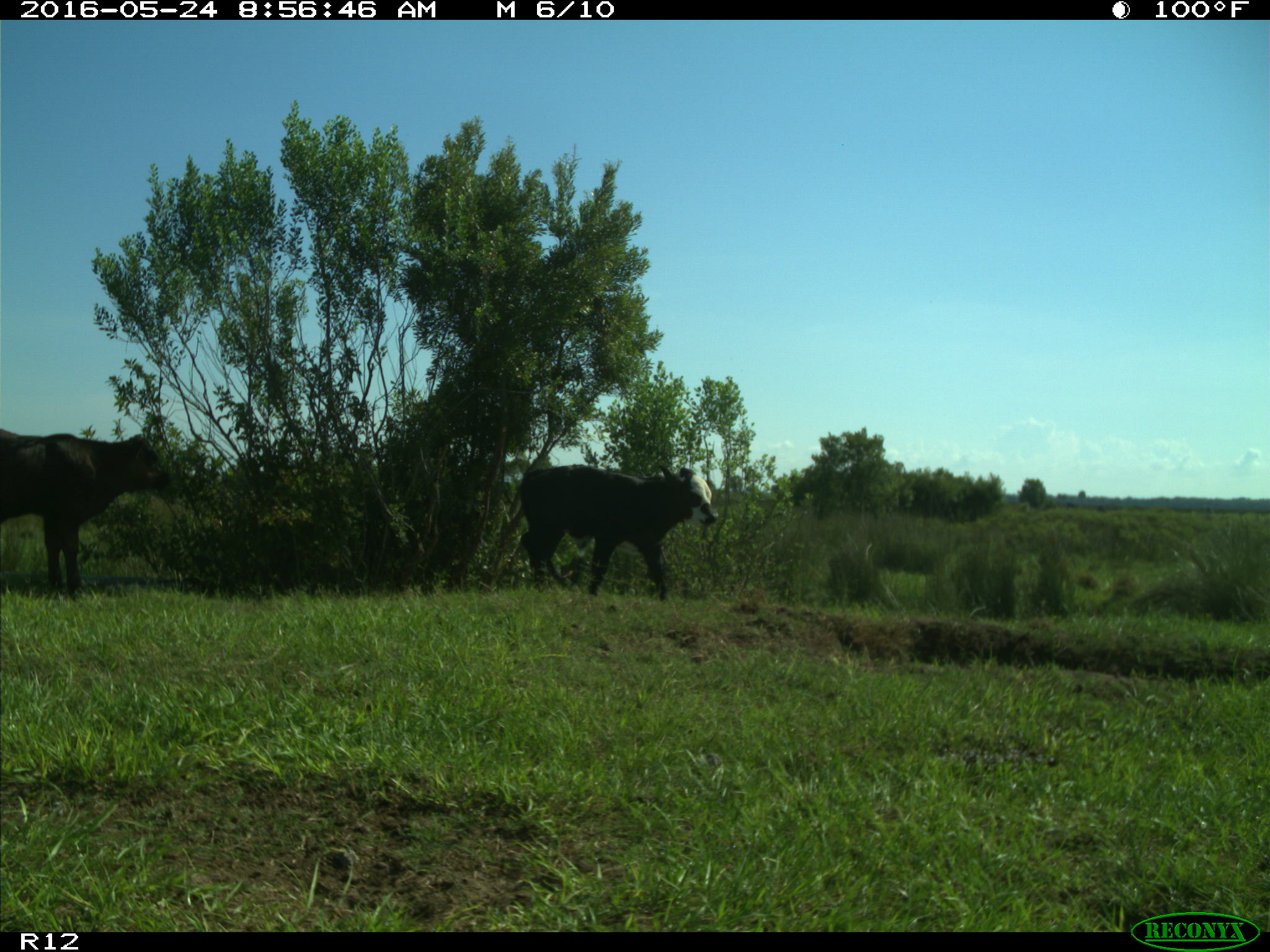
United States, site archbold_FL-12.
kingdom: Animalia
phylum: Chordata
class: Mammalia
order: Artiodactyla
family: Bovidae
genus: Bos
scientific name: Bos taurus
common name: domestic cow